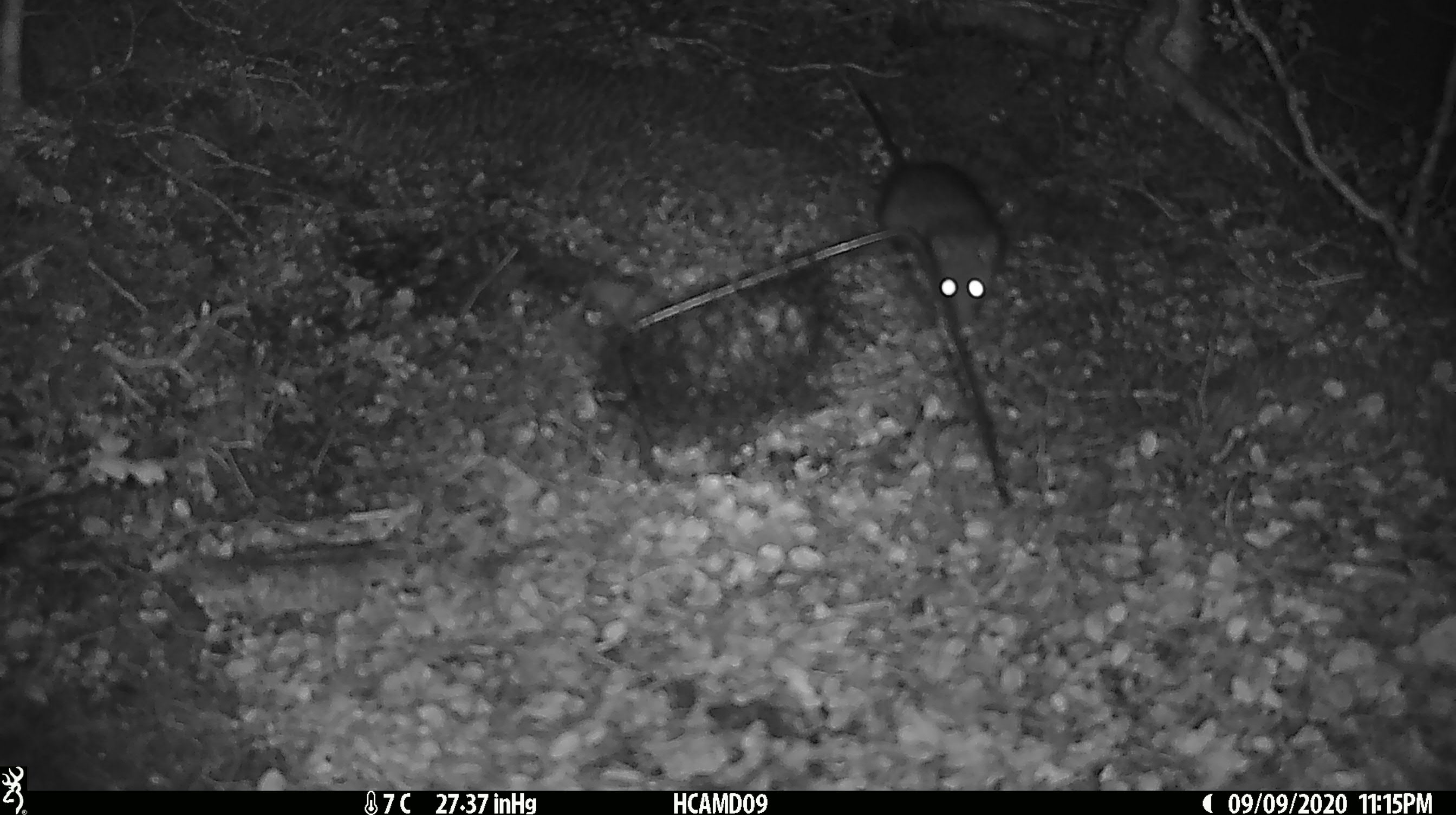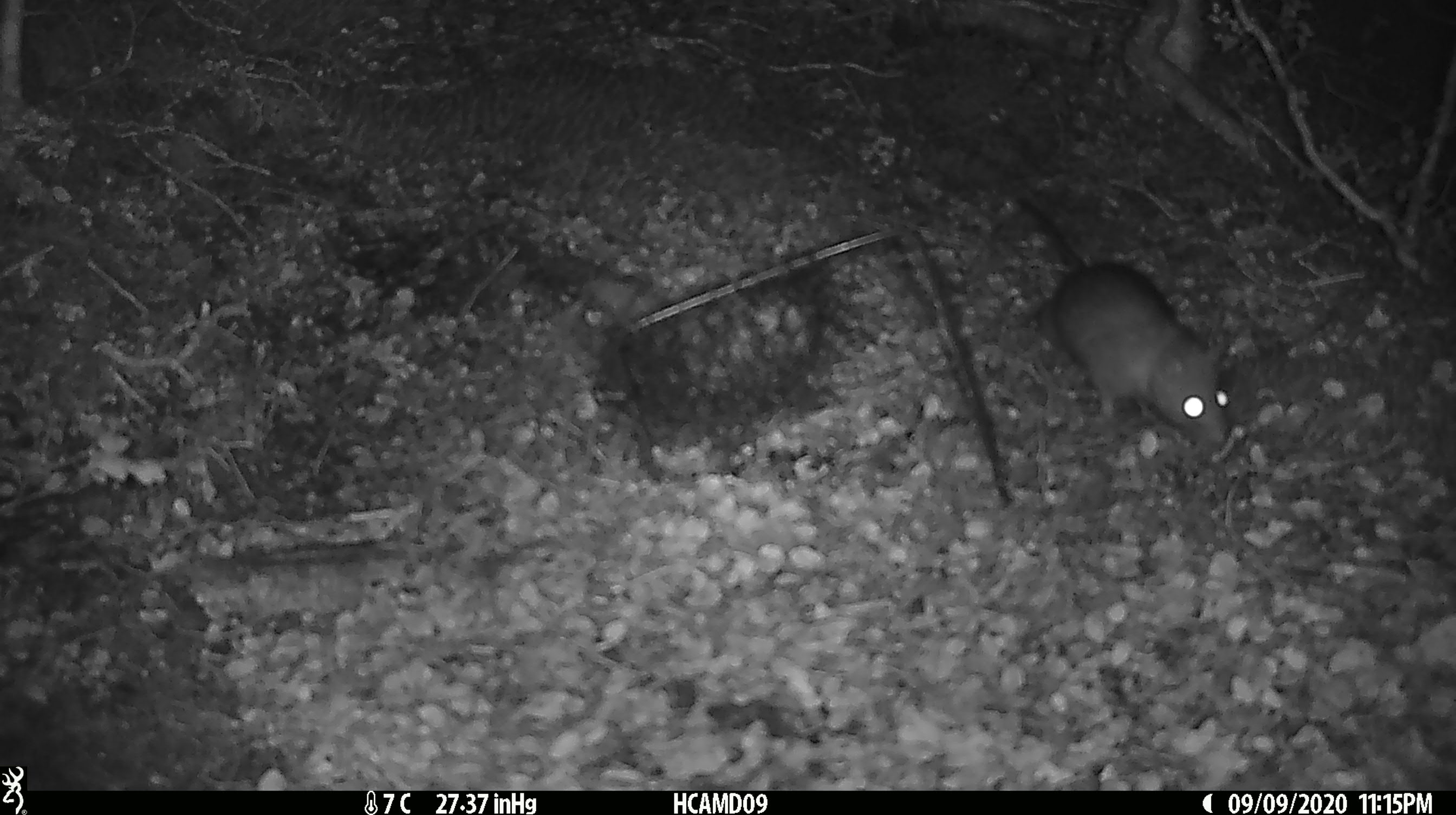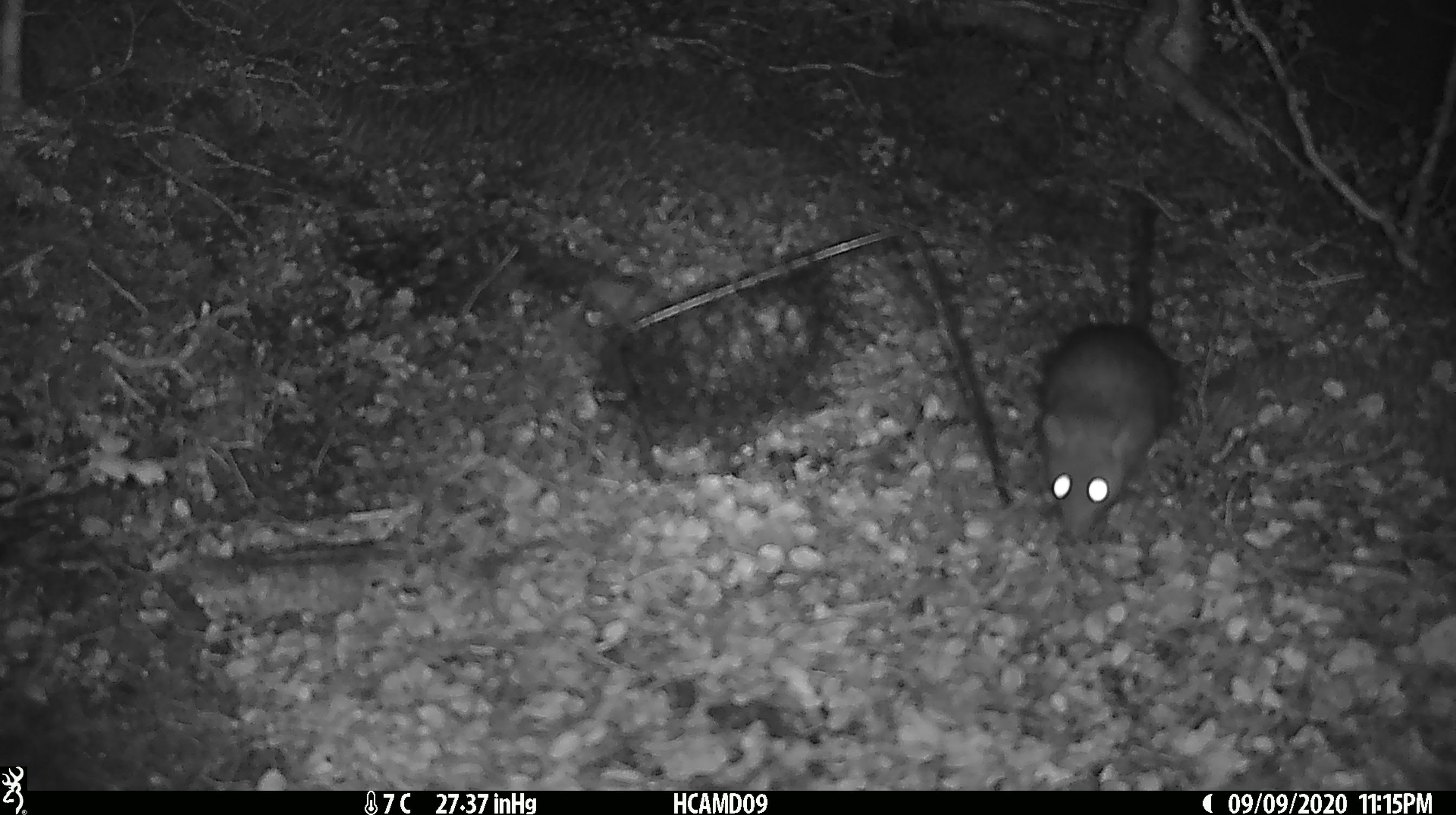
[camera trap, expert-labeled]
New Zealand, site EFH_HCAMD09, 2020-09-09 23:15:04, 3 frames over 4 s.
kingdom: Animalia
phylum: Chordata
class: Mammalia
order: Rodentia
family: Muridae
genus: Rattus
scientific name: Rattus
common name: rat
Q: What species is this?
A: Rat (Rattus).